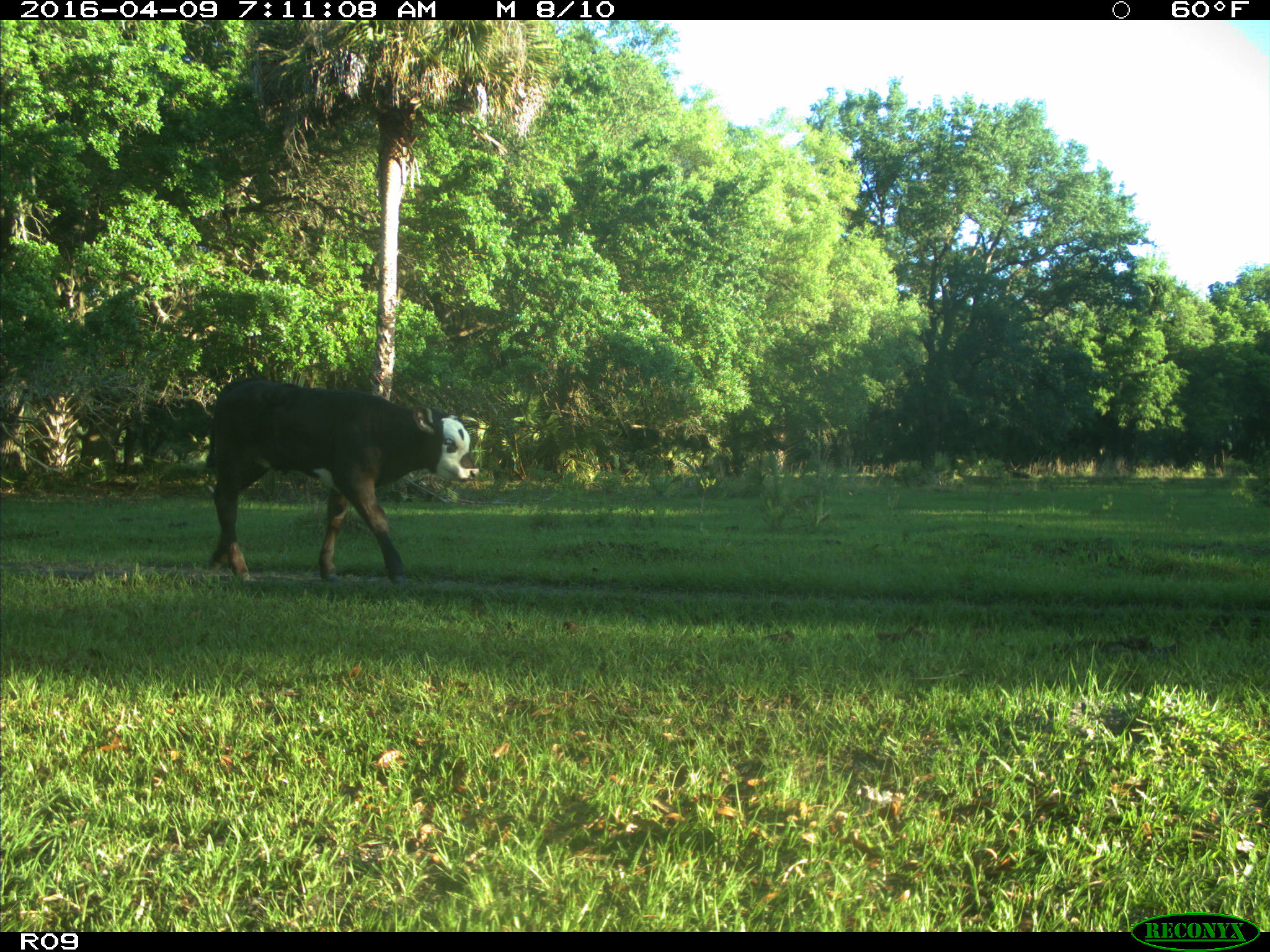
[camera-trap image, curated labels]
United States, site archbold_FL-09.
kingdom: Animalia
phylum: Chordata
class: Mammalia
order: Artiodactyla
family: Bovidae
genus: Bos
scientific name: Bos taurus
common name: domestic cow